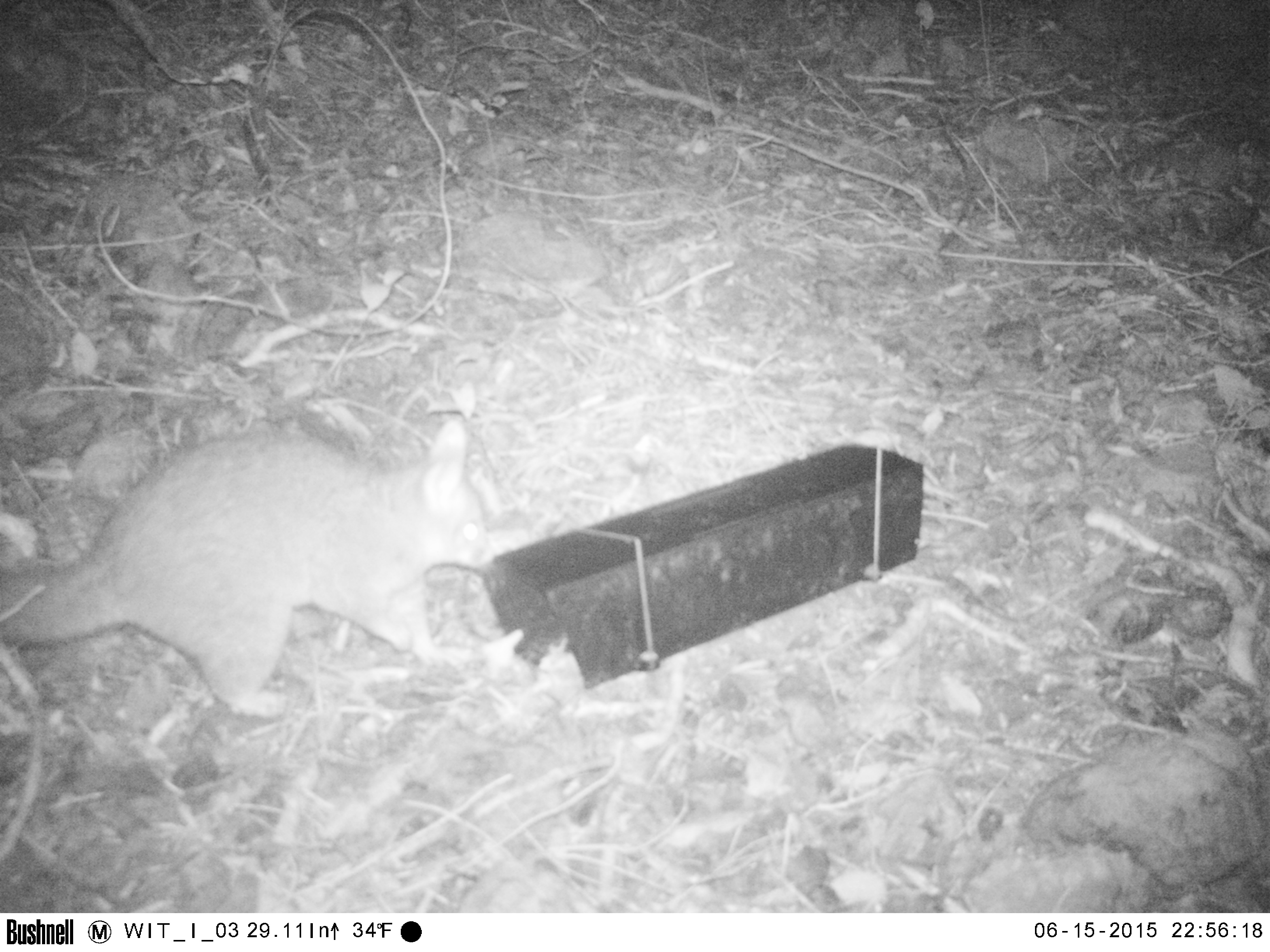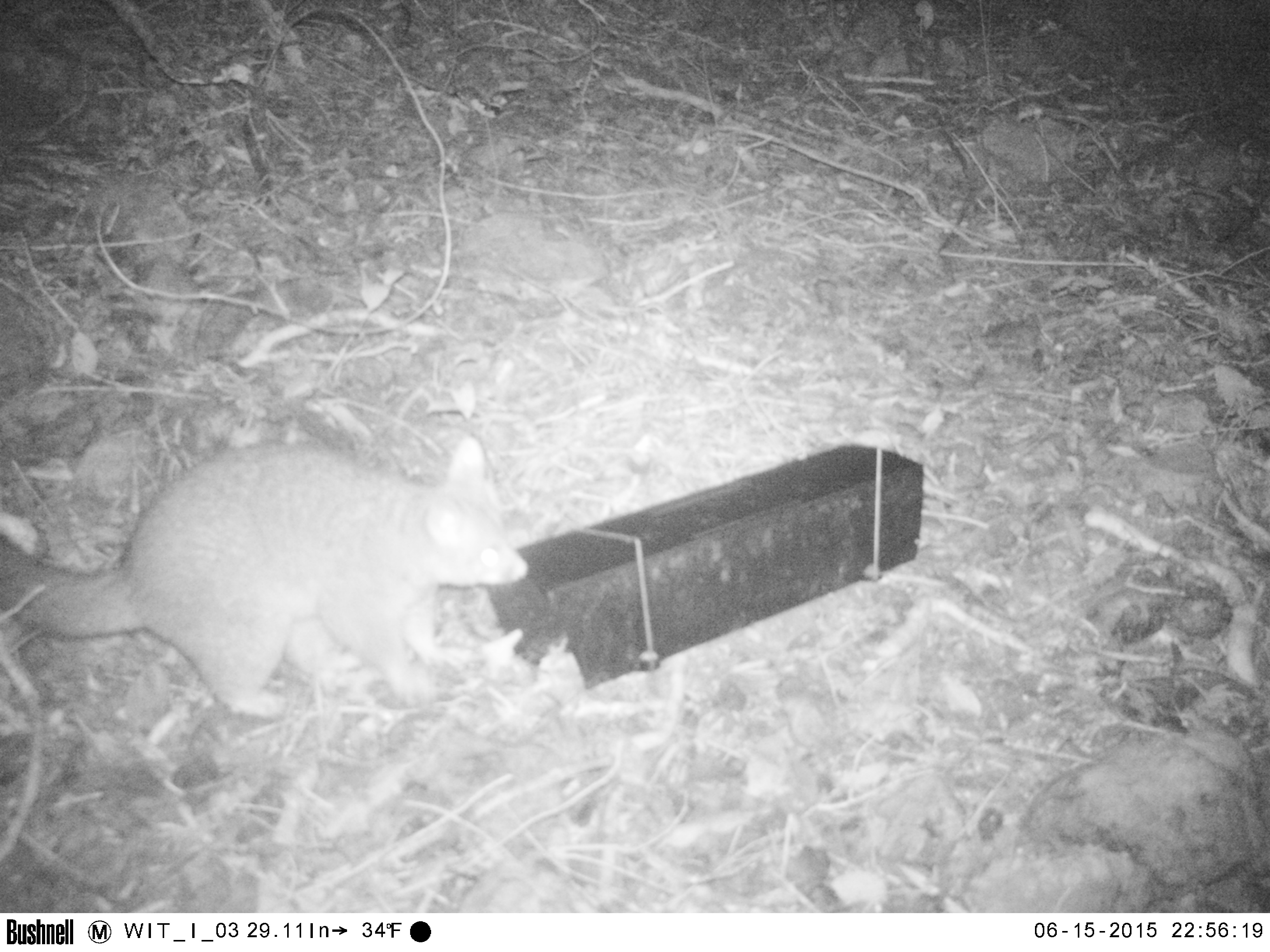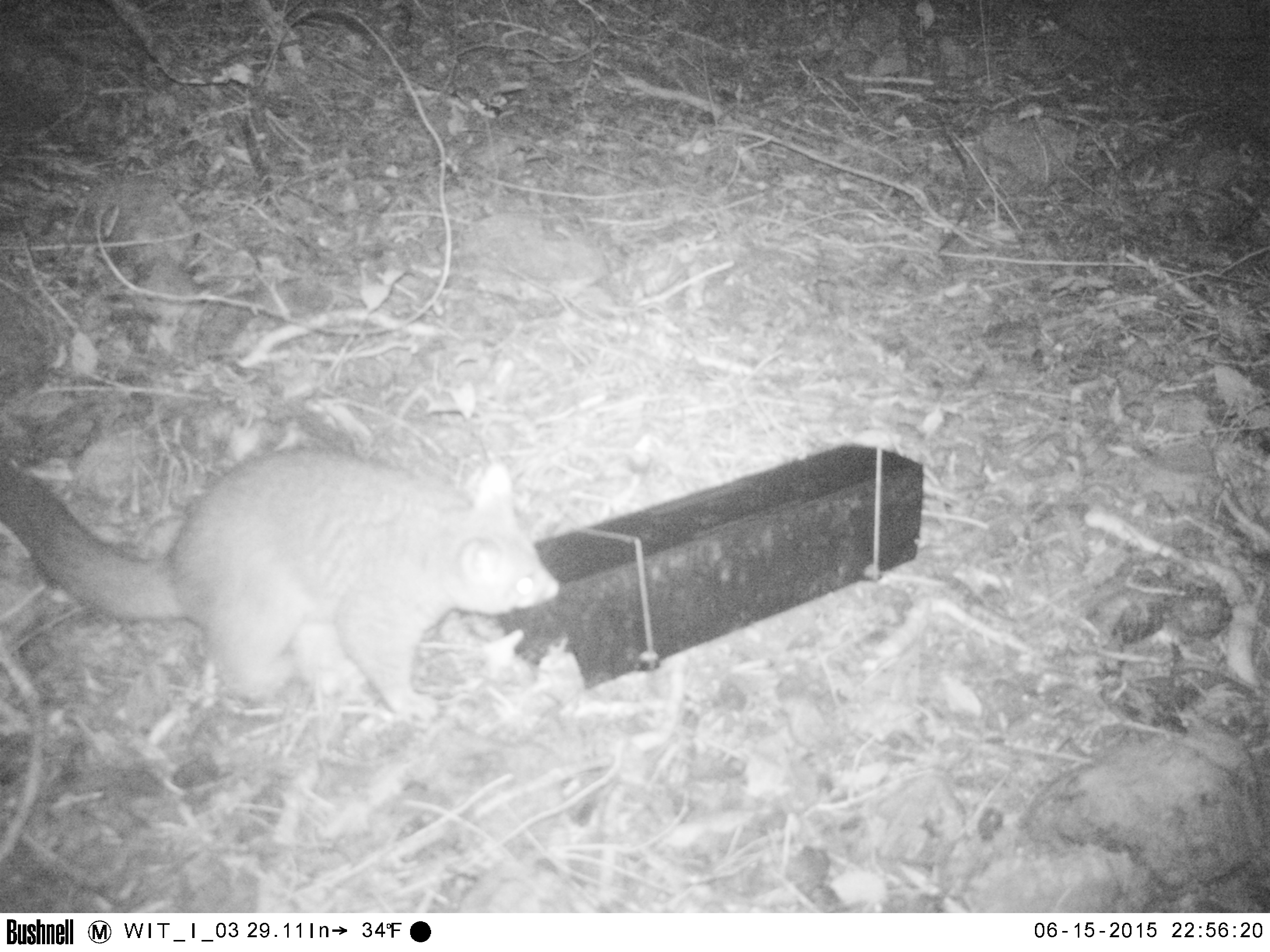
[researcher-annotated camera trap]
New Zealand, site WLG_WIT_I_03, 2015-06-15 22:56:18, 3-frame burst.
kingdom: Animalia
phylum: Chordata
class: Mammalia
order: Diprotodontia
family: Phalangeridae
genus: Trichosurus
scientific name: Trichosurus vulpecula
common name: common brushtail possum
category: possum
Possum (common brushtail possum) (Trichosurus vulpecula).